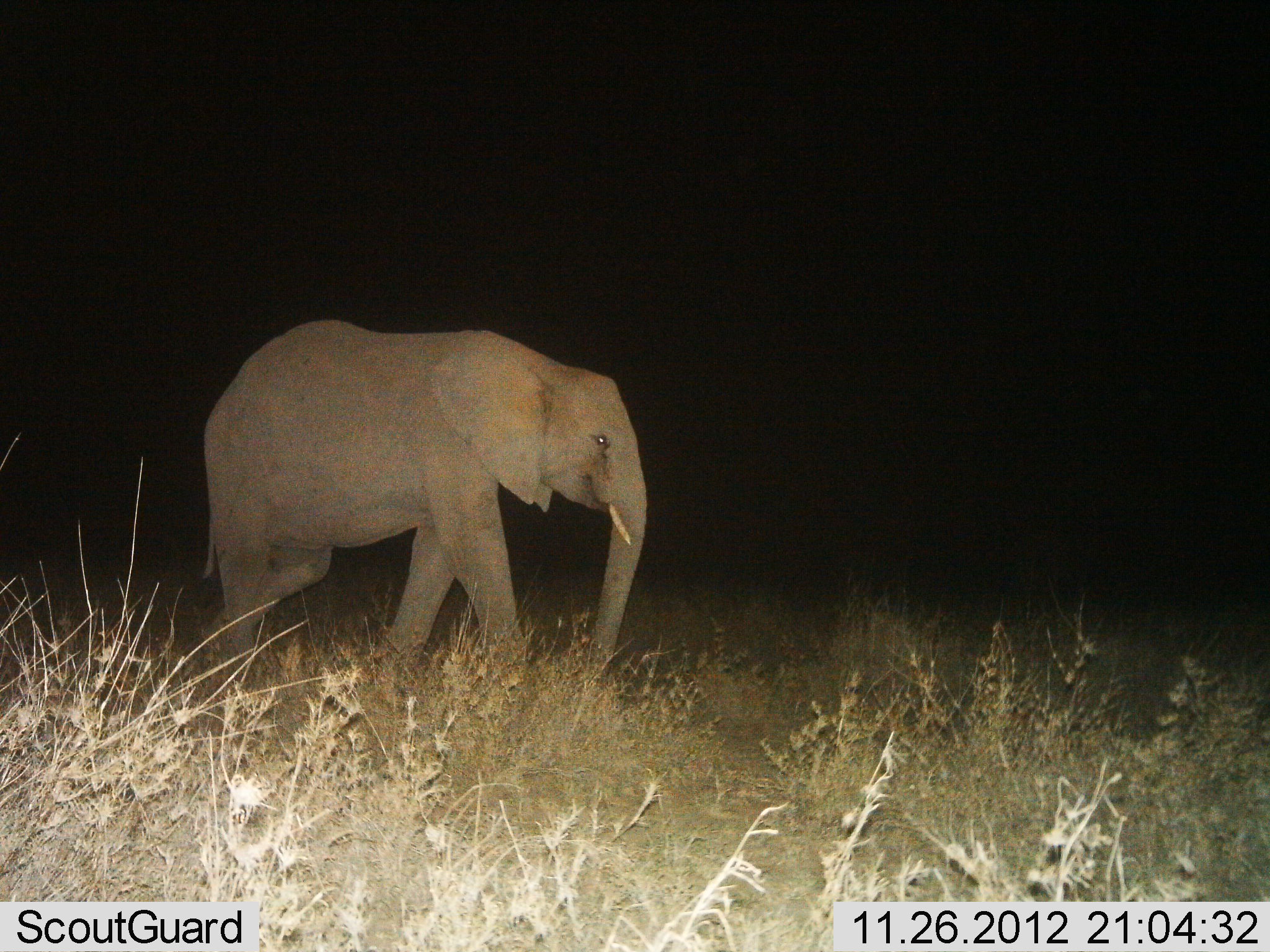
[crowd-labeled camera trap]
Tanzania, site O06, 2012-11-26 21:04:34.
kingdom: Animalia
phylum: Chordata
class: Mammalia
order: Proboscidea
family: Elephantidae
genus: Loxodonta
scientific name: Loxodonta africana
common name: african bush elephant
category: elephant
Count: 1.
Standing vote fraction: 10%.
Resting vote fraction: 0%.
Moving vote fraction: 100%.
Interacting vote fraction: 0%.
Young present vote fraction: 10%.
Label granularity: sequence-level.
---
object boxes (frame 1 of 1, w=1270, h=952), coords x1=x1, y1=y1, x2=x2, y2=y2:
animal: x1=201, y1=317, x2=650, y2=699